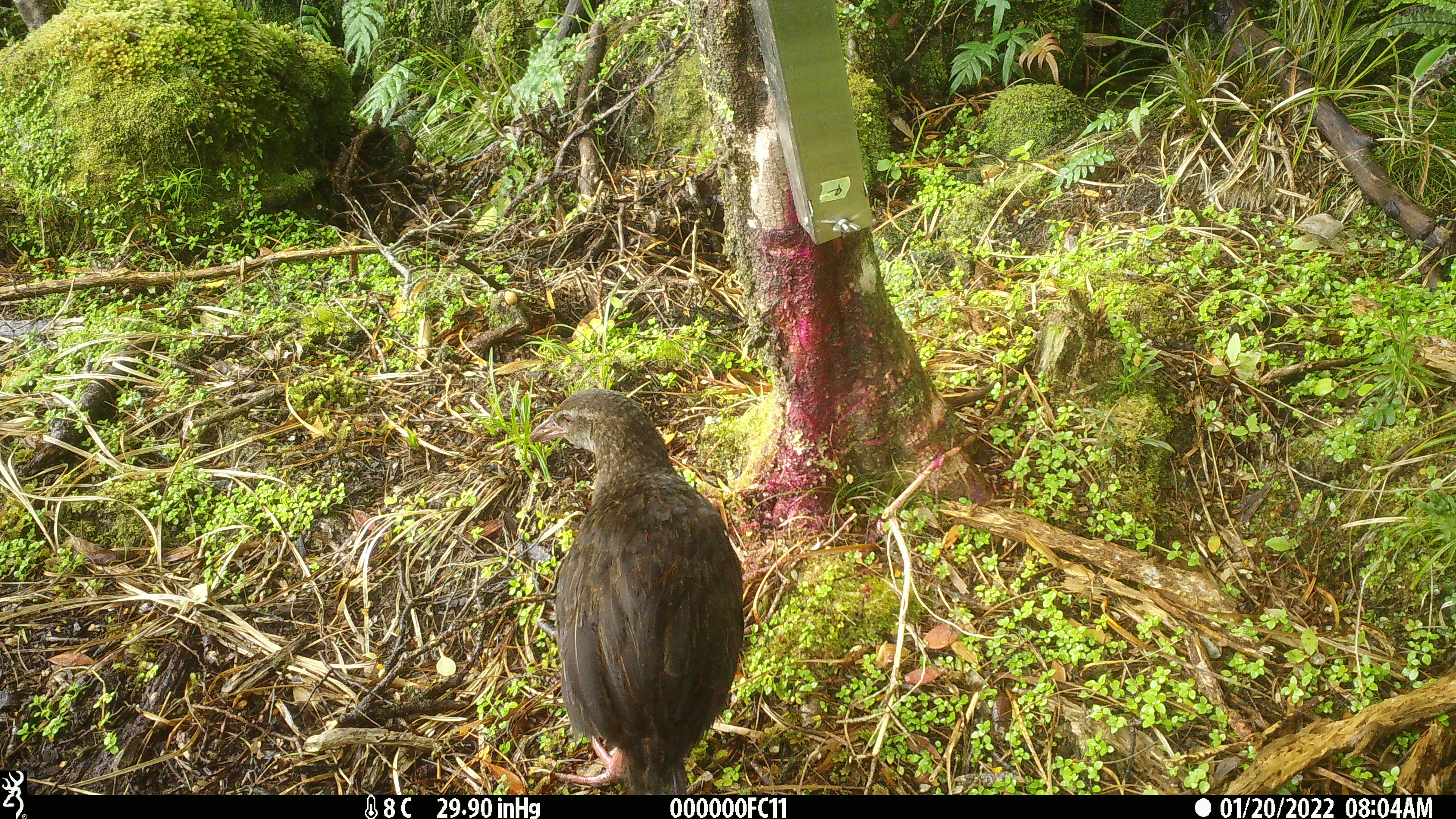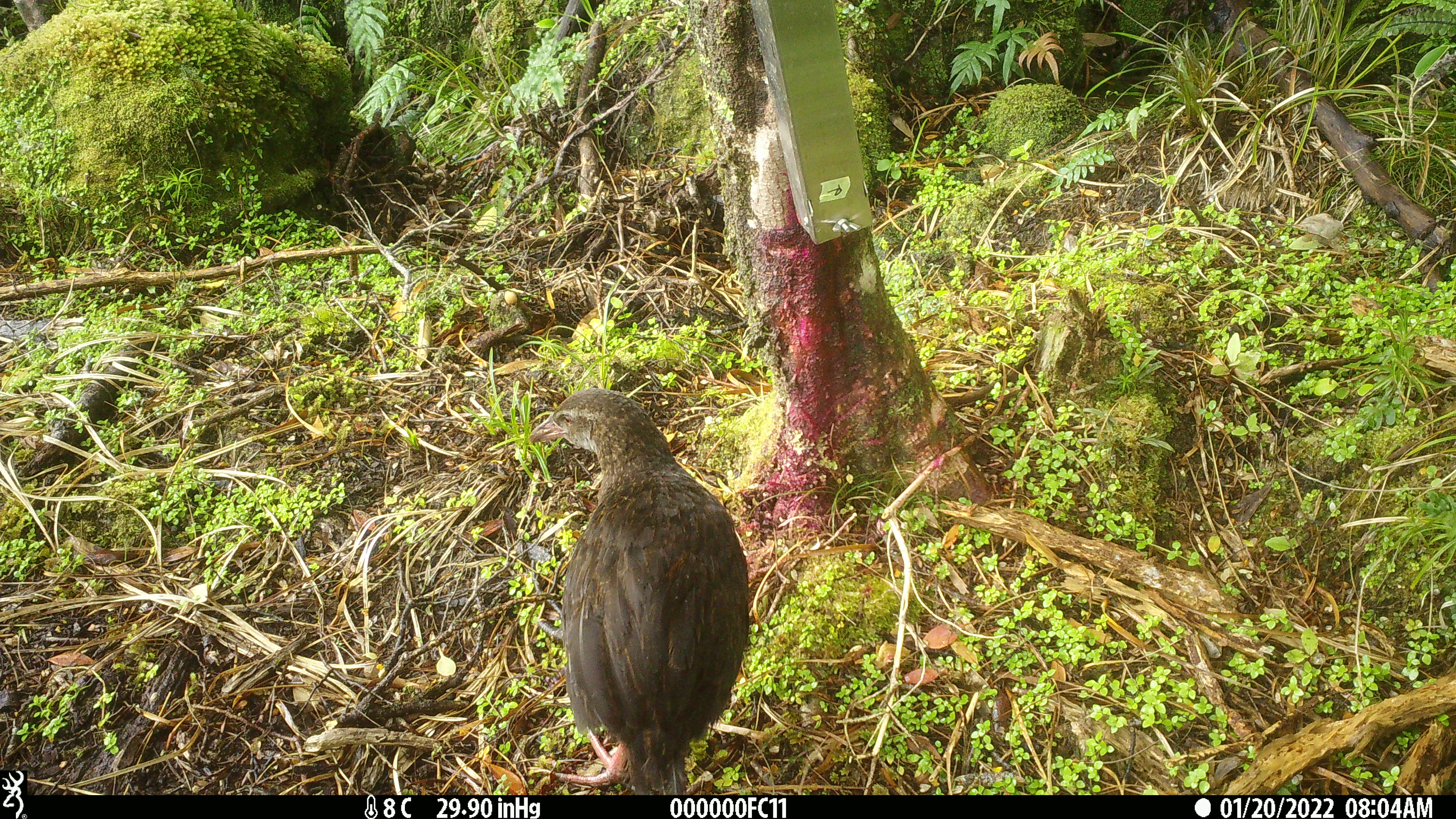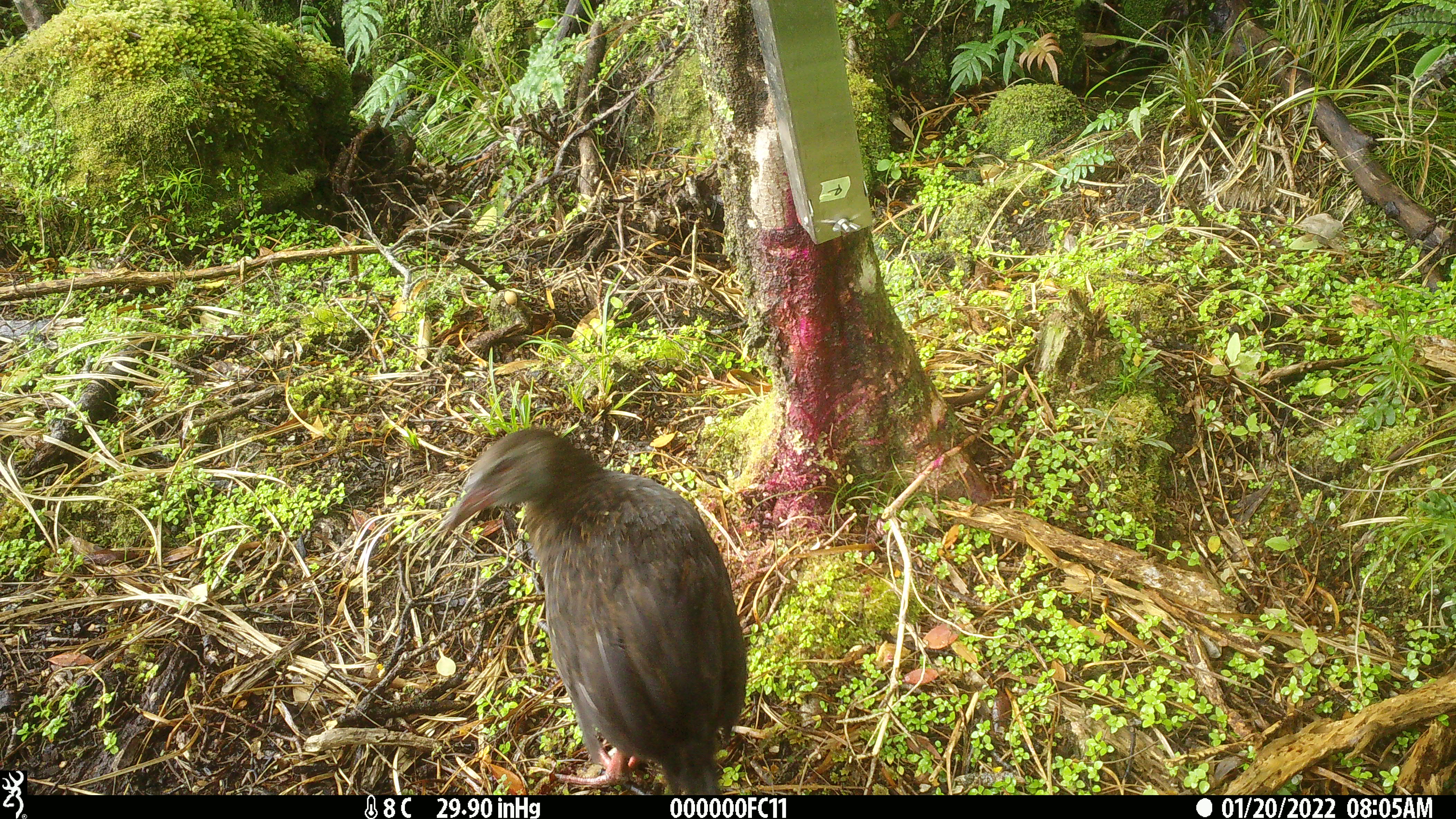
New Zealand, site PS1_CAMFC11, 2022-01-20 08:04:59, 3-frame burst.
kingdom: Animalia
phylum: Chordata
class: Aves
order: Gruiformes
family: Rallidae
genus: Gallirallus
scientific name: Gallirallus australis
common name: weka